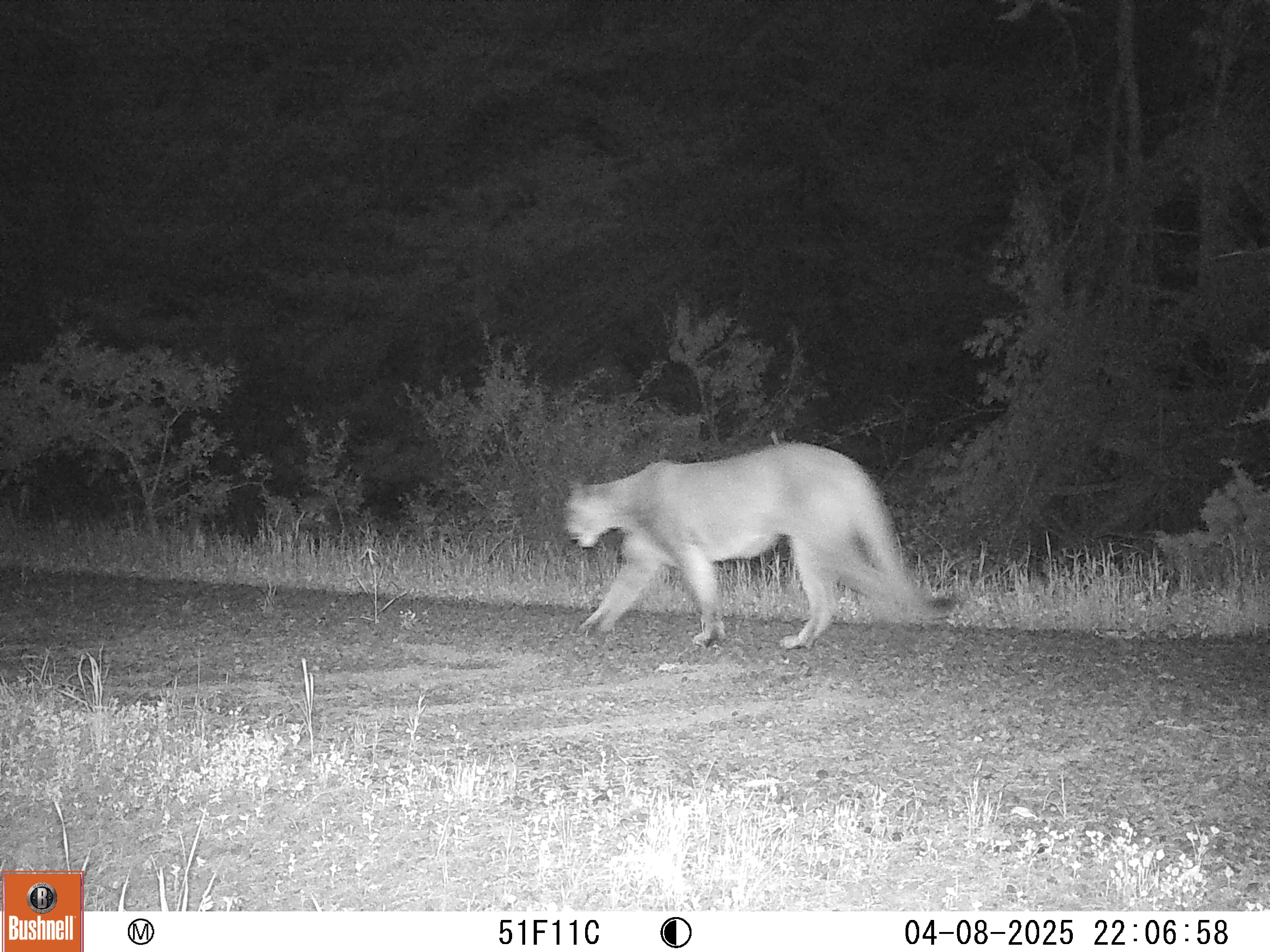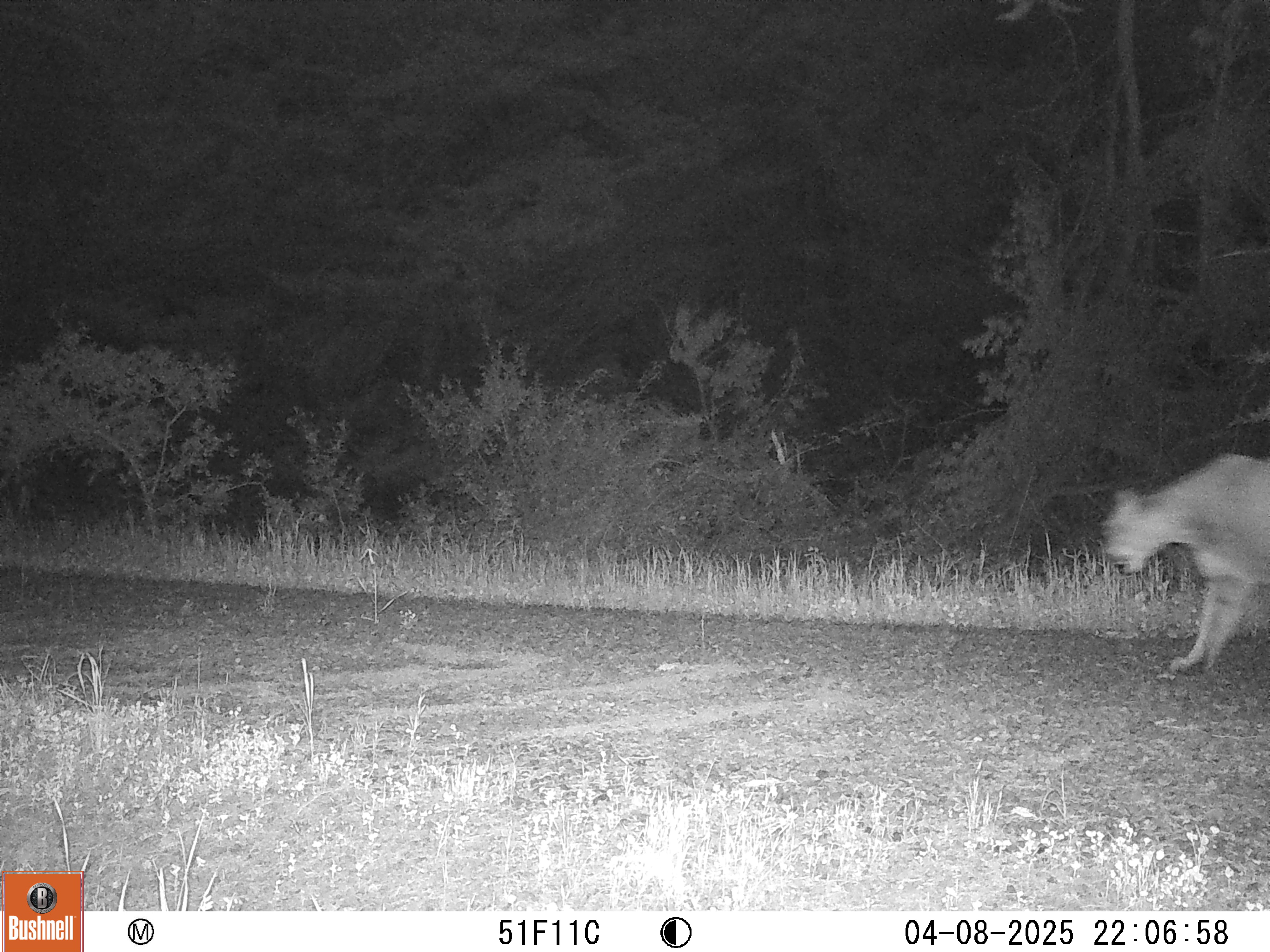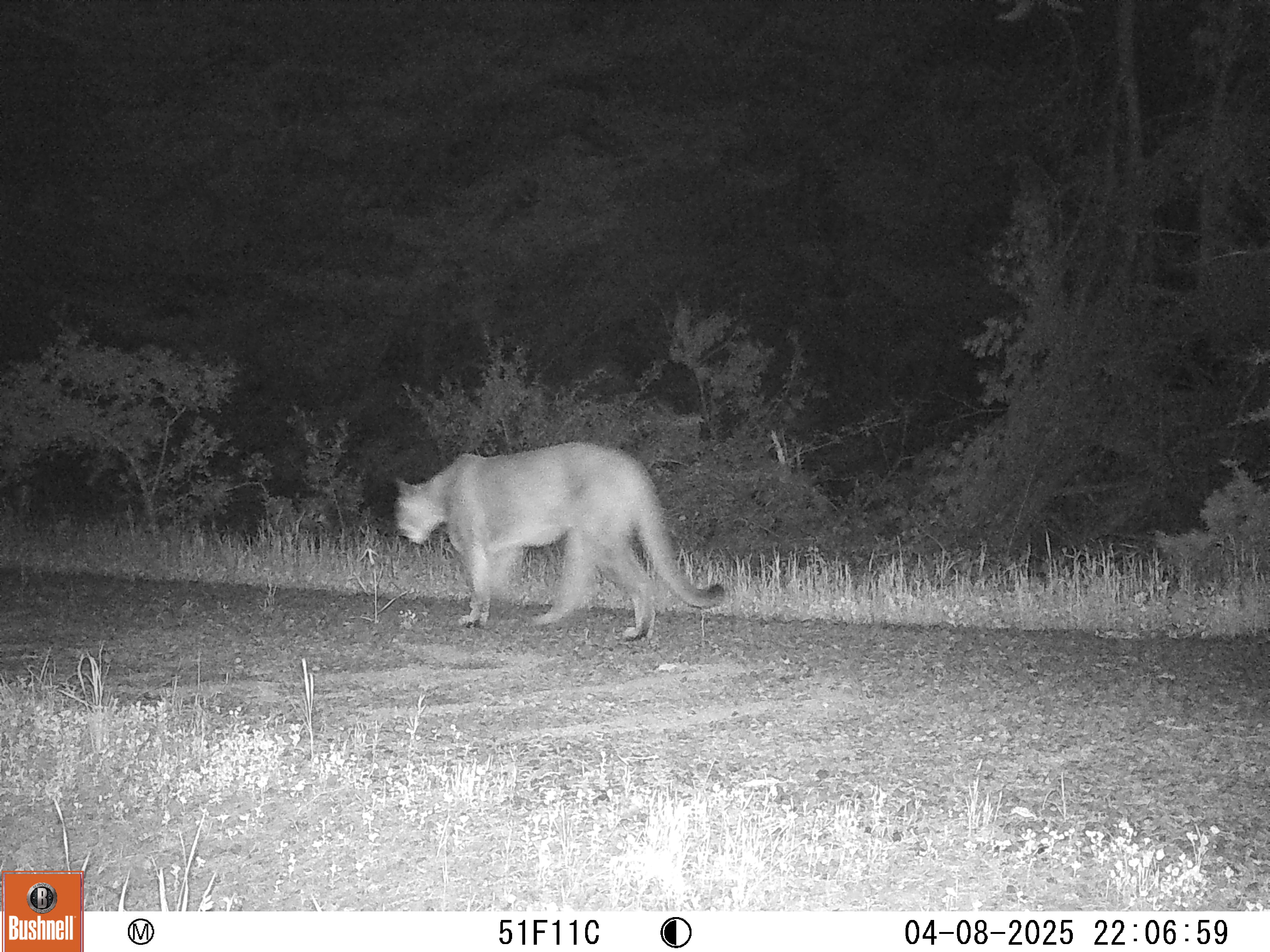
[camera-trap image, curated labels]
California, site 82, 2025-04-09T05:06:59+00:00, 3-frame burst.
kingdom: Animalia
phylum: Chordata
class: Mammalia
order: Carnivora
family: Felidae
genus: Puma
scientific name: Puma concolor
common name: puma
Puma (Puma concolor).